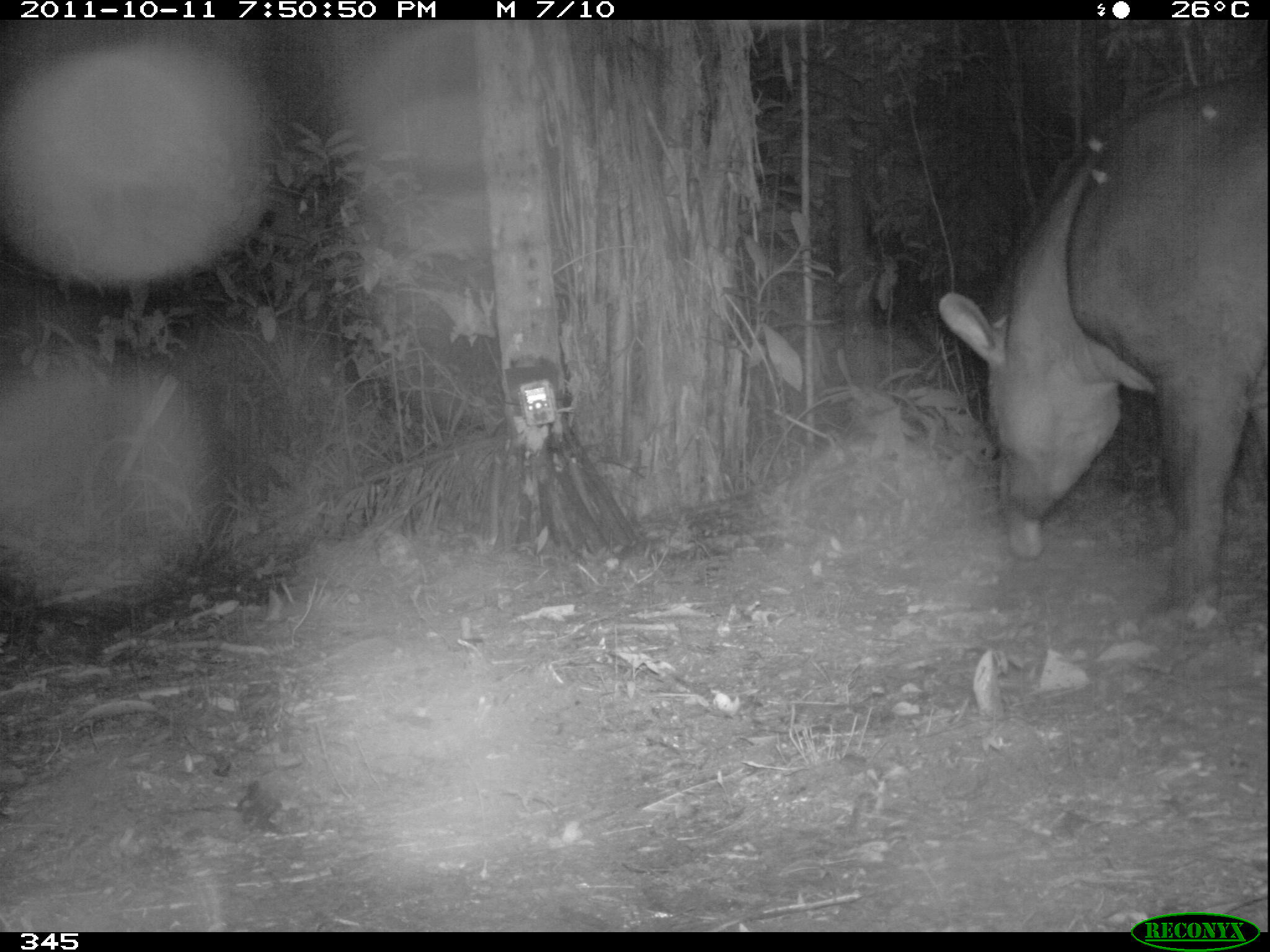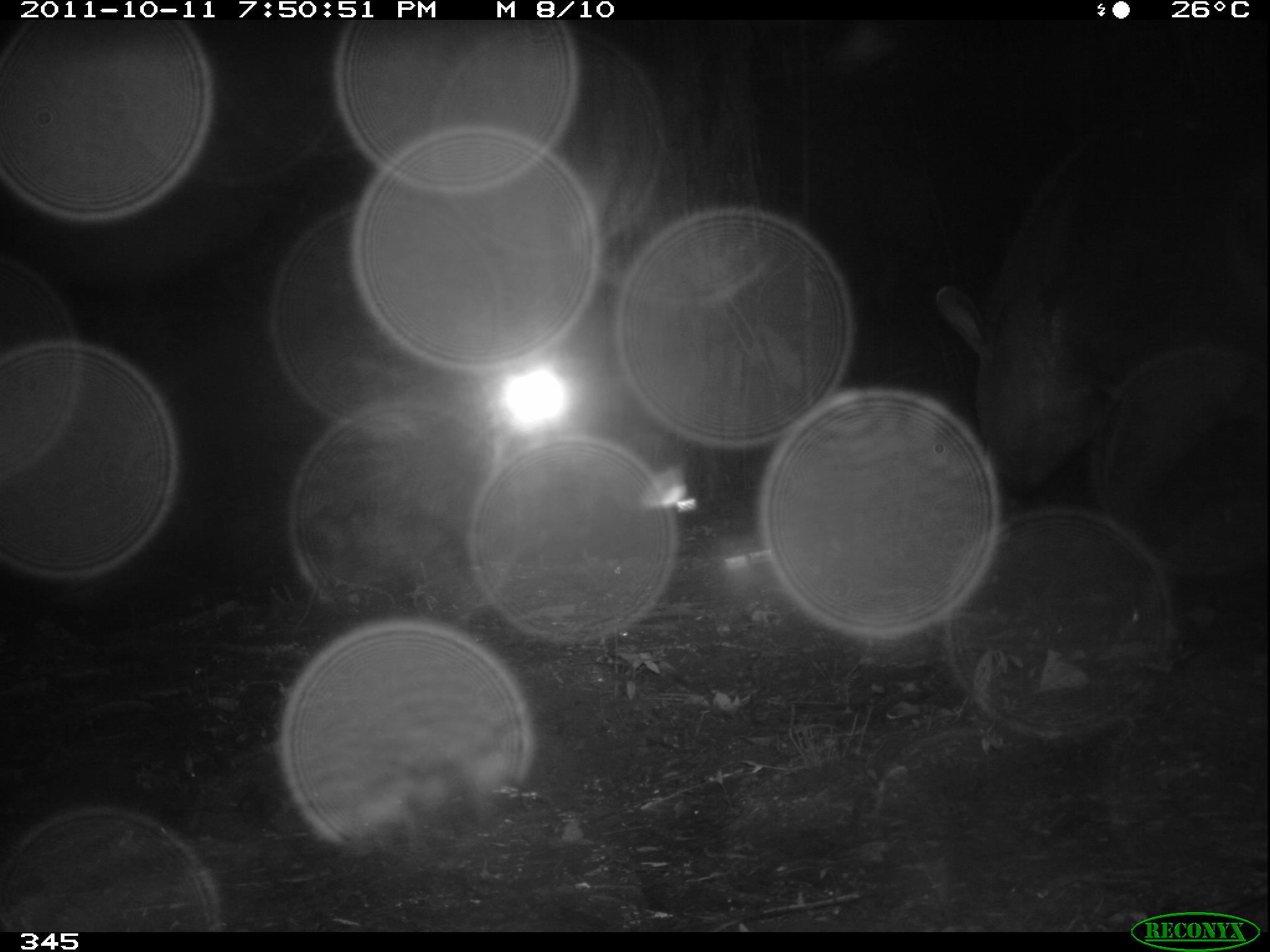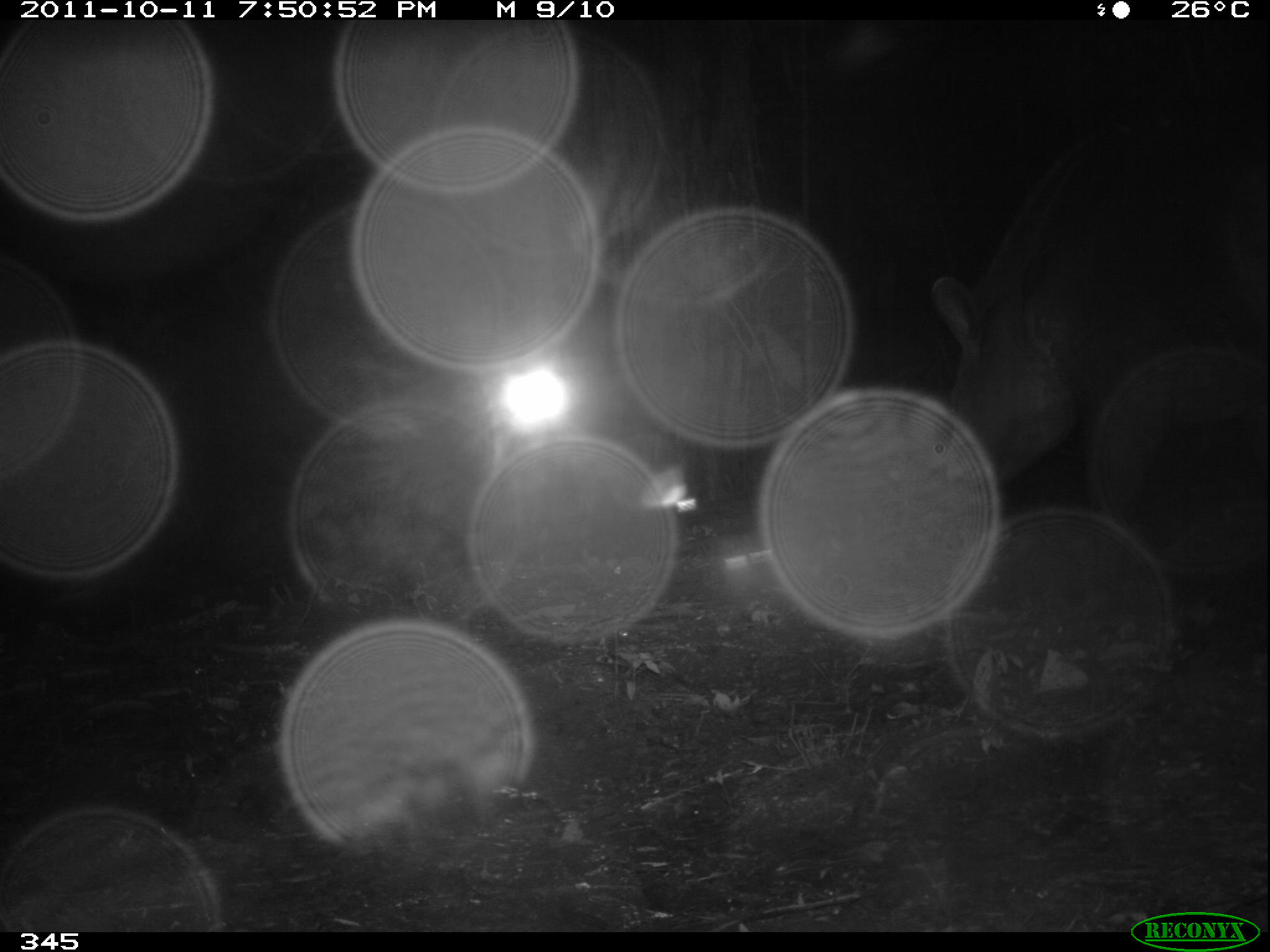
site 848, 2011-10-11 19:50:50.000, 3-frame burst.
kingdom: Animalia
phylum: Chordata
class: Mammalia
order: Perissodactyla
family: Tapiridae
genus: Tapirus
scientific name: Tapirus terrestris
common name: south american tapir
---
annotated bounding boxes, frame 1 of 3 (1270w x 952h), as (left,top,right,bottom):
tapirus terrestris: (938,63,1267,635)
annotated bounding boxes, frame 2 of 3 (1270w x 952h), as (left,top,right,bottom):
tapirus terrestris: (925,106,1270,503)